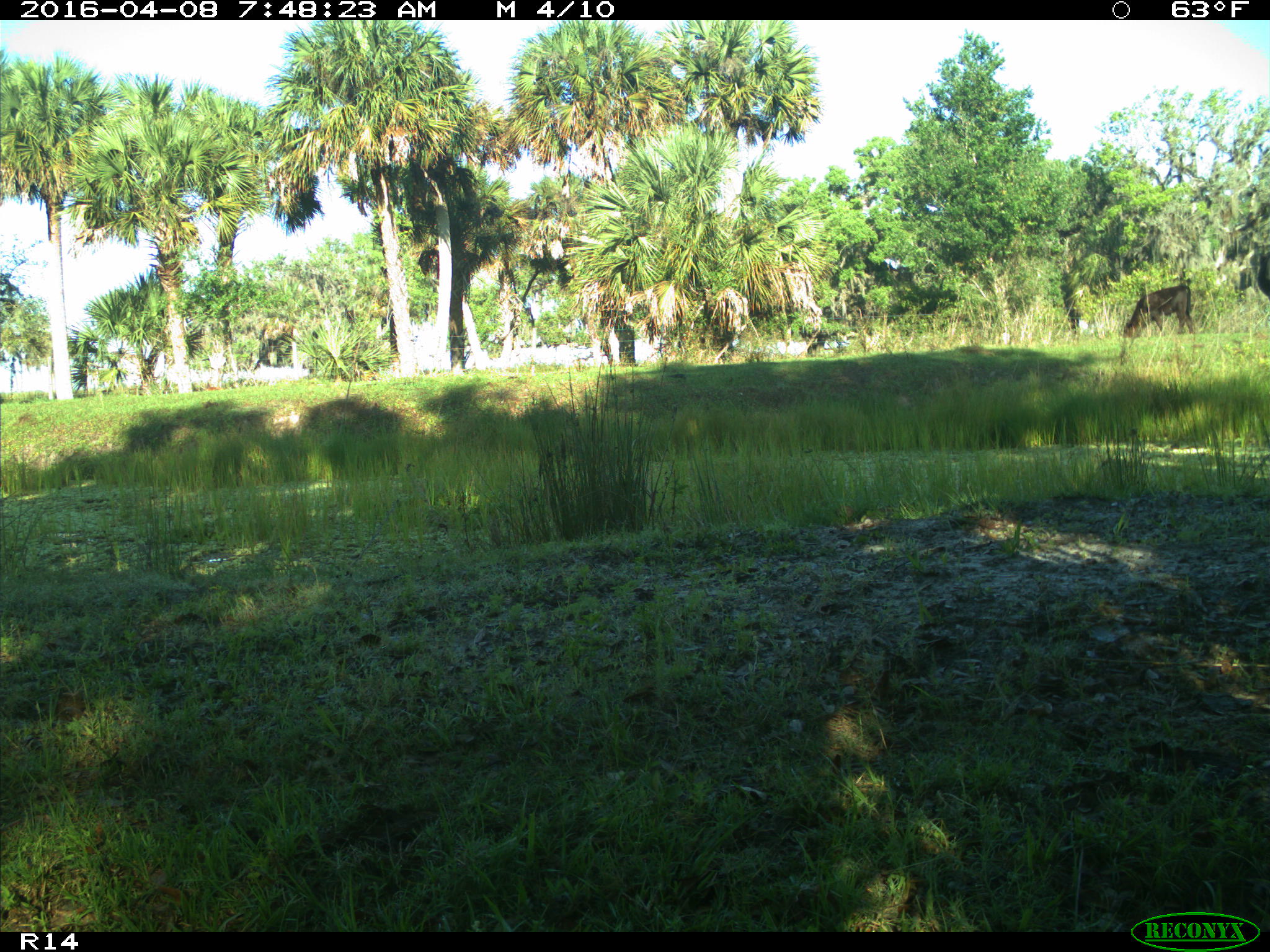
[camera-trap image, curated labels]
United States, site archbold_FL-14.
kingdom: Animalia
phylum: Chordata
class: Mammalia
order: Artiodactyla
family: Bovidae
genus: Bos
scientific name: Bos taurus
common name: domestic cow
Bos taurus (domestic cow).